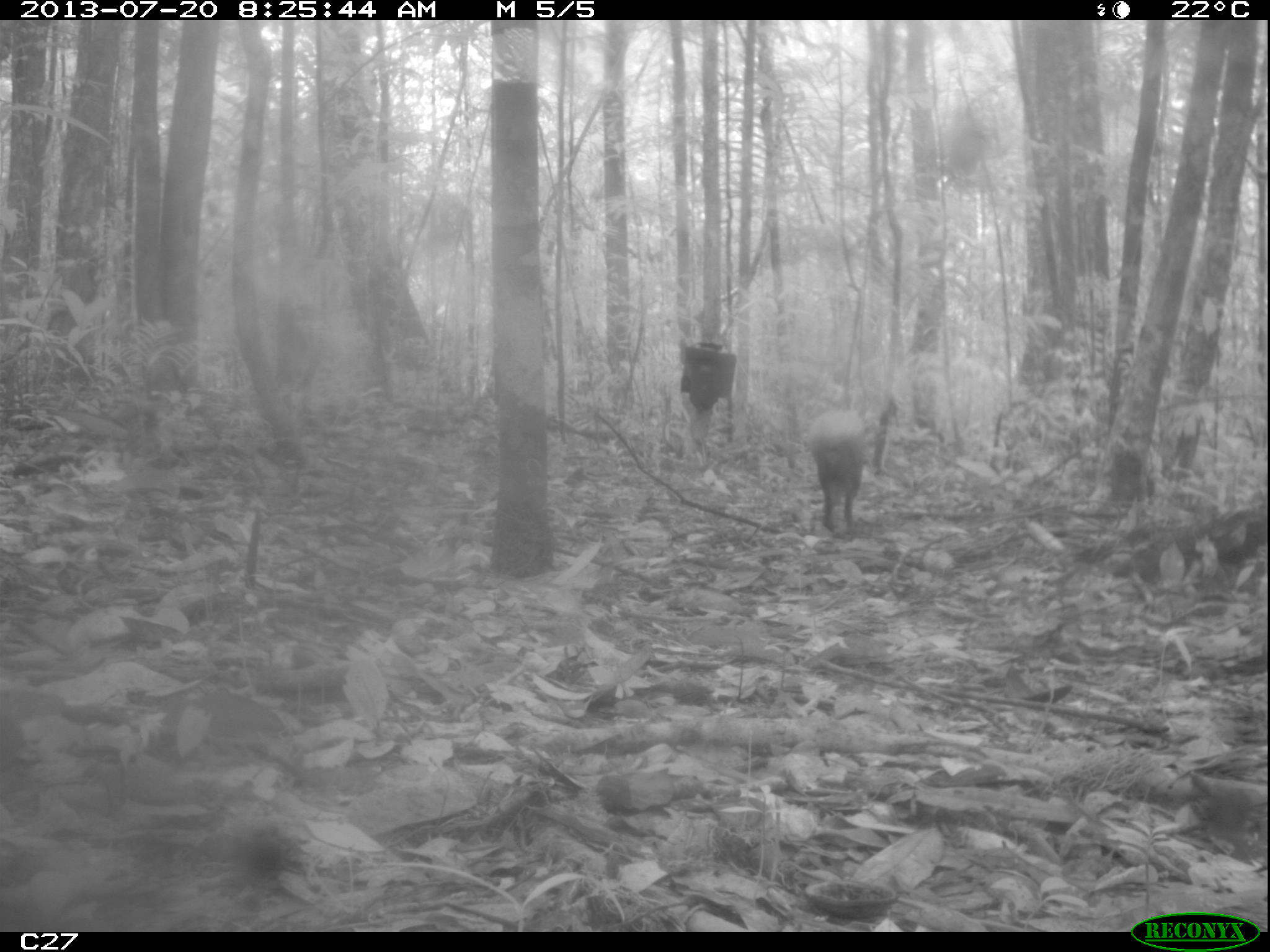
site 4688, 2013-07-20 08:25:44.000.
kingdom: Animalia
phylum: Chordata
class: Mammalia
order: Rodentia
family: Dasyproctidae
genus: Dasyprocta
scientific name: Dasyprocta leporina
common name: red-rumped agouti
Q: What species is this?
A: Dasyprocta leporina (red-rumped agouti).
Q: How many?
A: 1.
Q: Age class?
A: Adult.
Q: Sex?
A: Male.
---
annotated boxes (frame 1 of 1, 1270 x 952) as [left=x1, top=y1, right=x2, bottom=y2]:
dasyprocta leporina: [left=808, top=408, right=865, bottom=531]